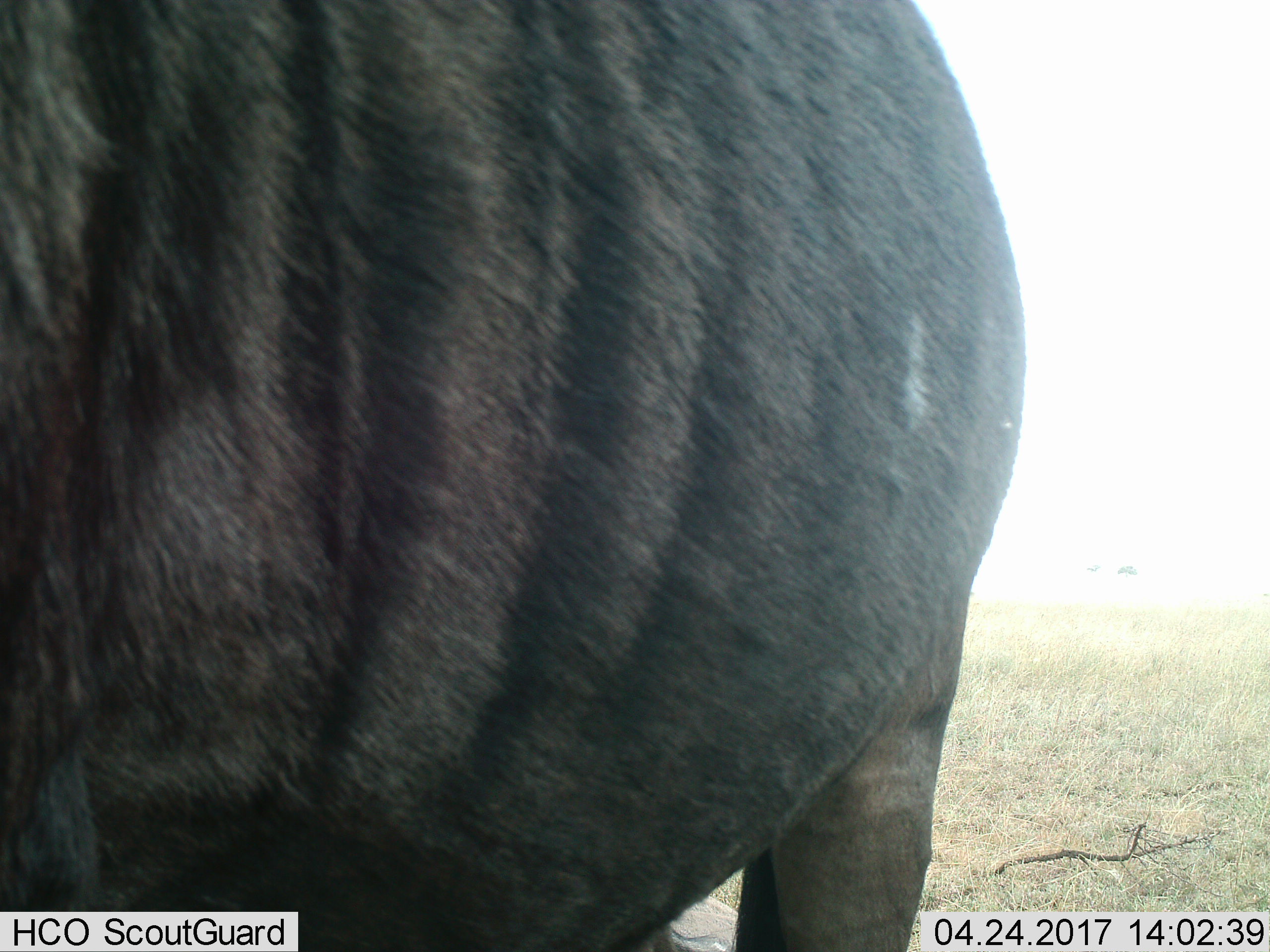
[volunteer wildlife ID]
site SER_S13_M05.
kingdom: Animalia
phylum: Chordata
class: Mammalia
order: Artiodactyla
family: Bovidae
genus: Connochaetes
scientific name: Connochaetes taurinus taurinus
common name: blue wildebeest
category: wildebeestblue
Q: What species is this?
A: Wildebeestblue (blue wildebeest) (Connochaetes taurinus taurinus).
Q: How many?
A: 1.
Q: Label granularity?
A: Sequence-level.